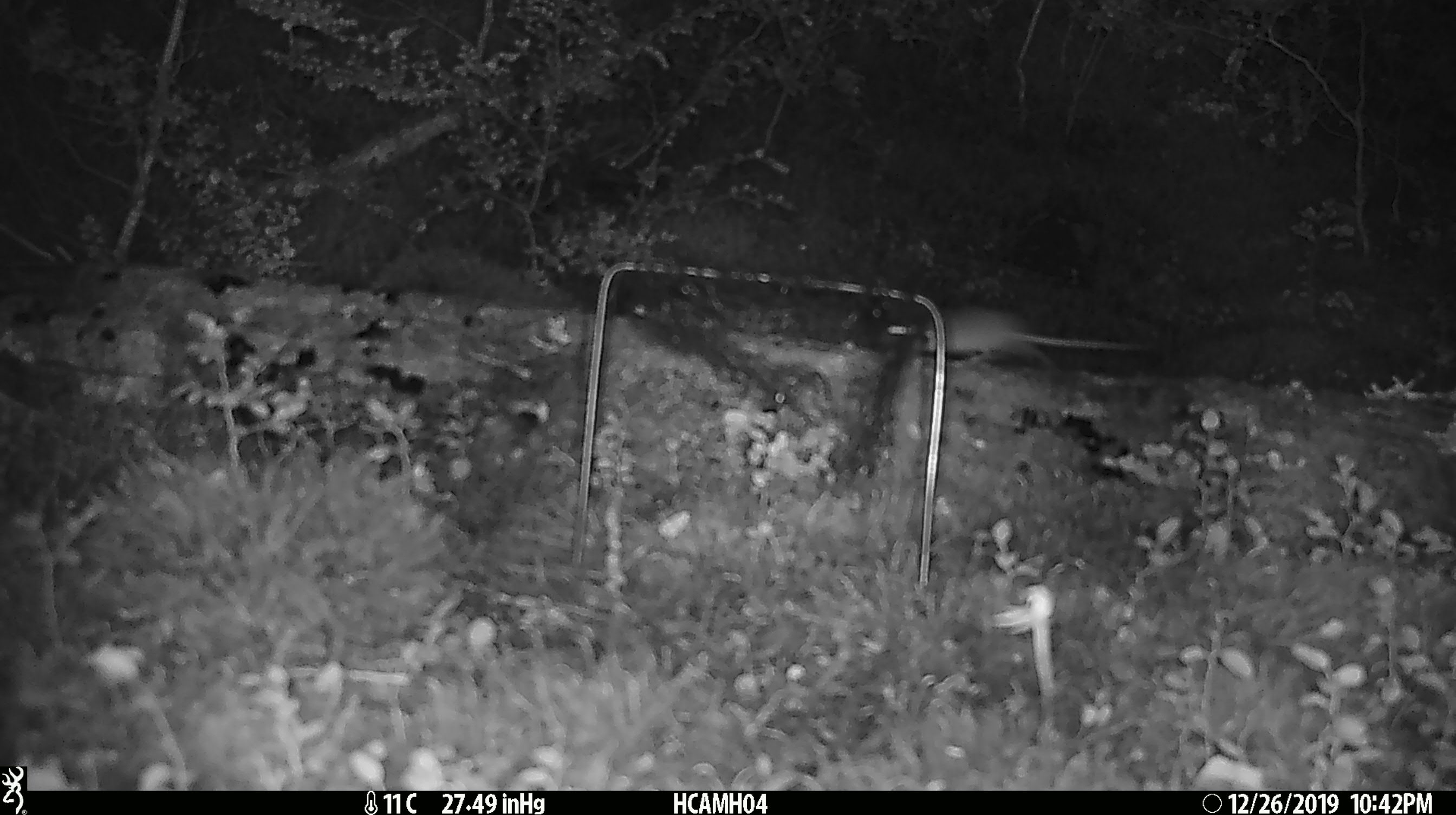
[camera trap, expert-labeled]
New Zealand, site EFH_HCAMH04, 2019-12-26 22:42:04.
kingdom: Animalia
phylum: Chordata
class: Mammalia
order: Rodentia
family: Muridae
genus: Mus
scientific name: Mus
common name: mouse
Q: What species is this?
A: Mouse (Mus).